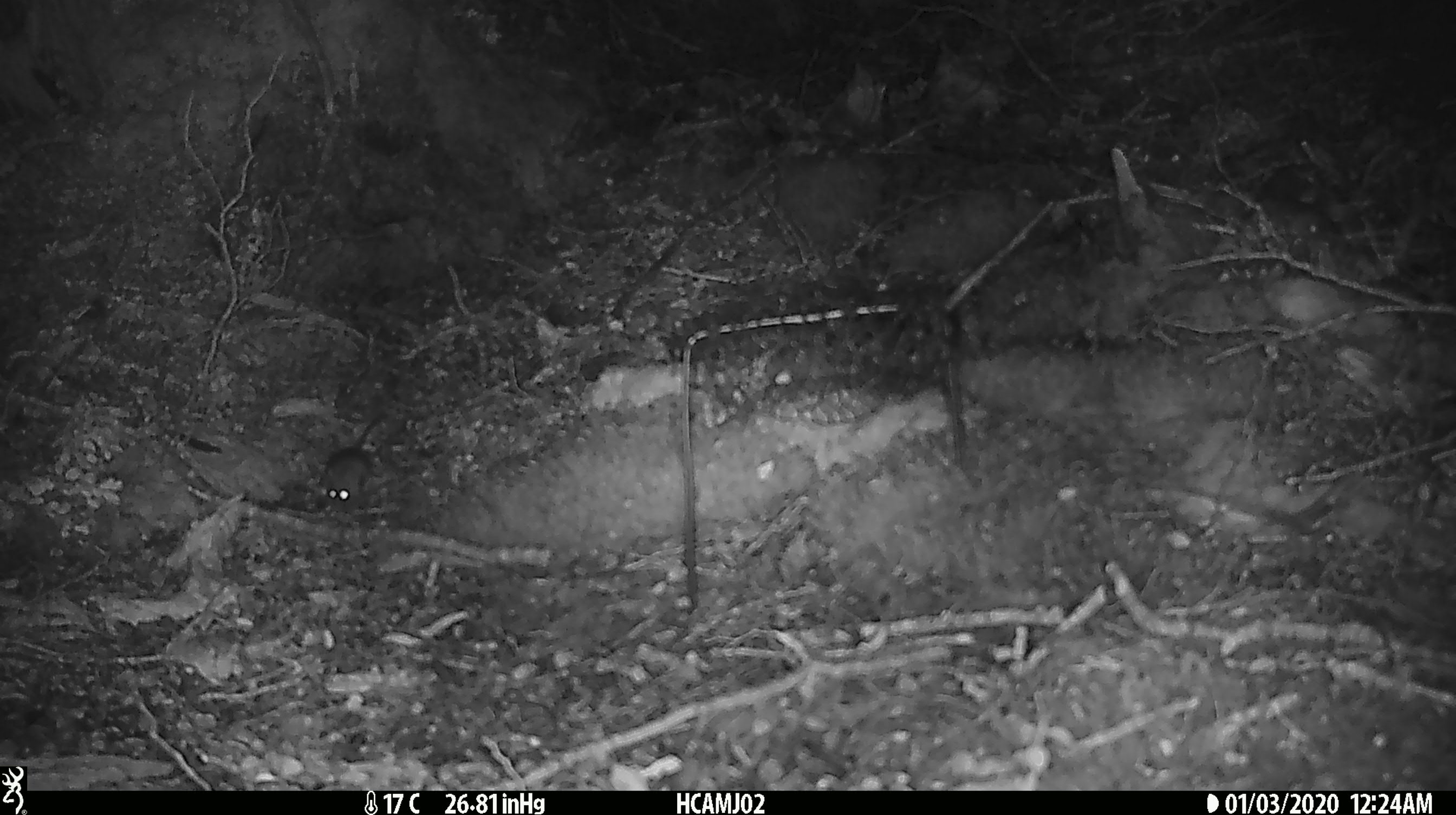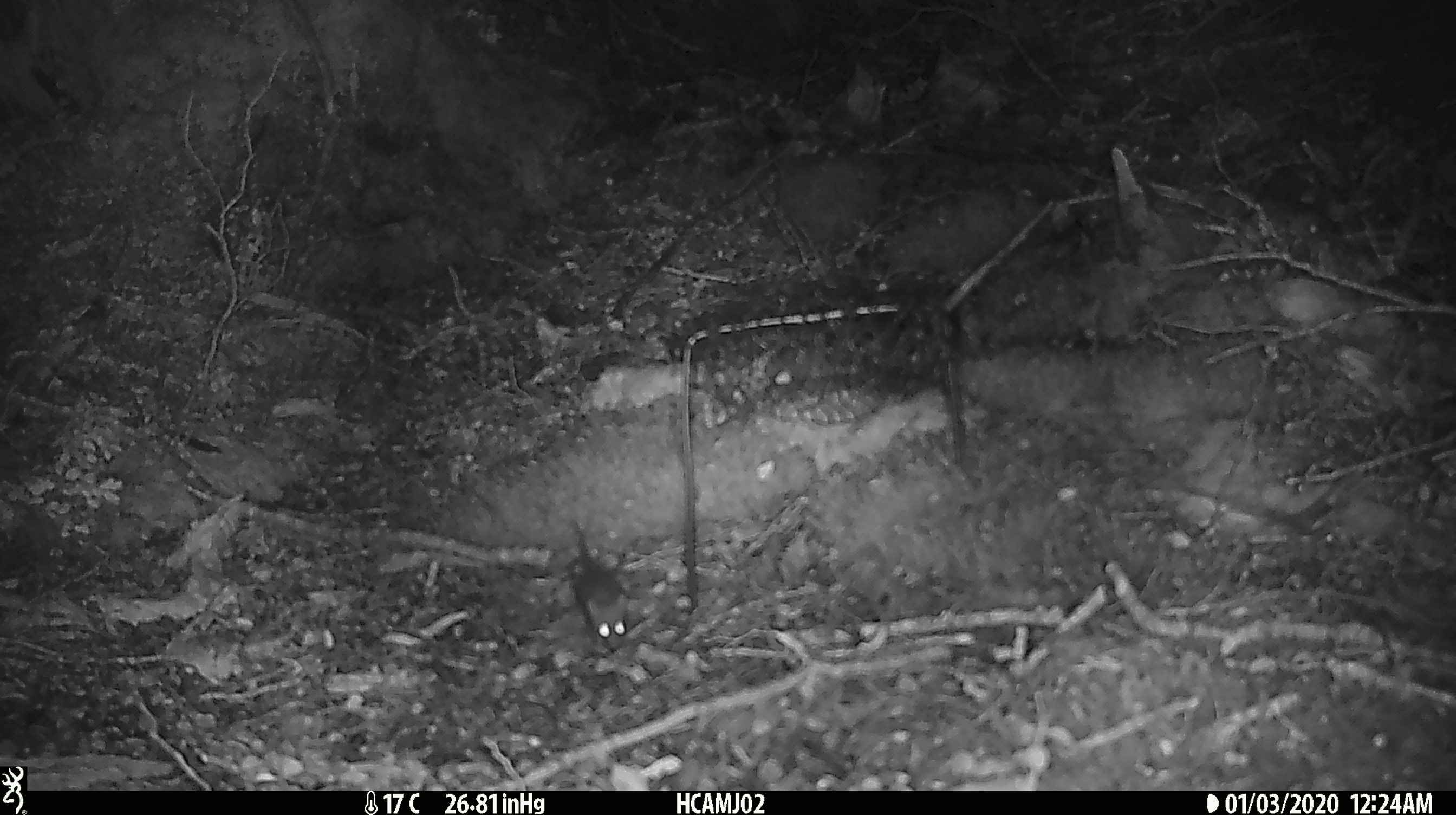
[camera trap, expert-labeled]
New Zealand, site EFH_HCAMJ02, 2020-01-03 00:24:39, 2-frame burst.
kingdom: Animalia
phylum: Chordata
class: Mammalia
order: Rodentia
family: Muridae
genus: Mus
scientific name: Mus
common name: mouse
Mouse (Mus).